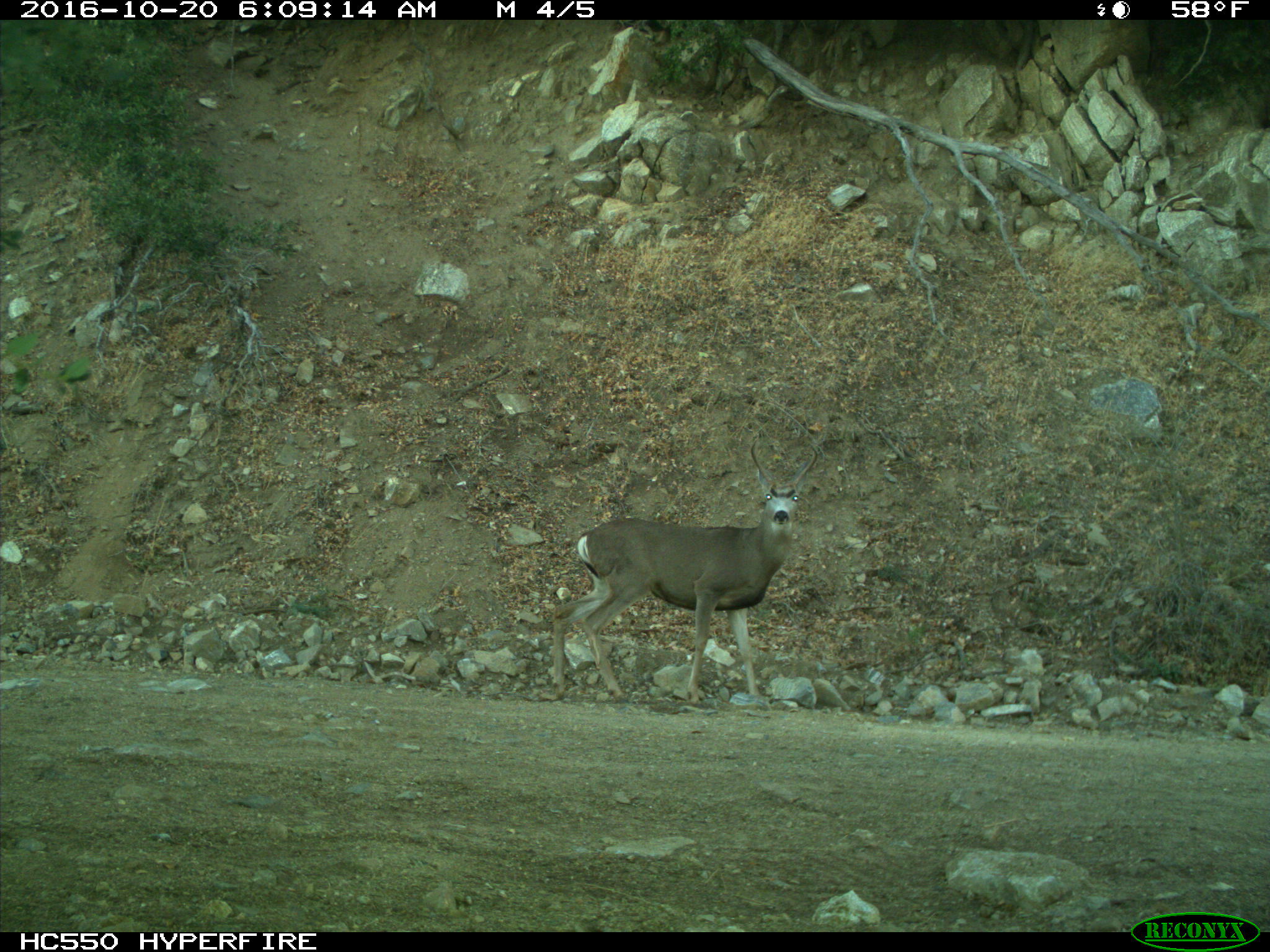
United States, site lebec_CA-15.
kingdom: Animalia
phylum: Chordata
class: Mammalia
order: Artiodactyla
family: Cervidae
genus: Odocoileus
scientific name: Odocoileus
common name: deer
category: unidentified deer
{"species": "unidentified deer (deer) (Odocoileus)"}